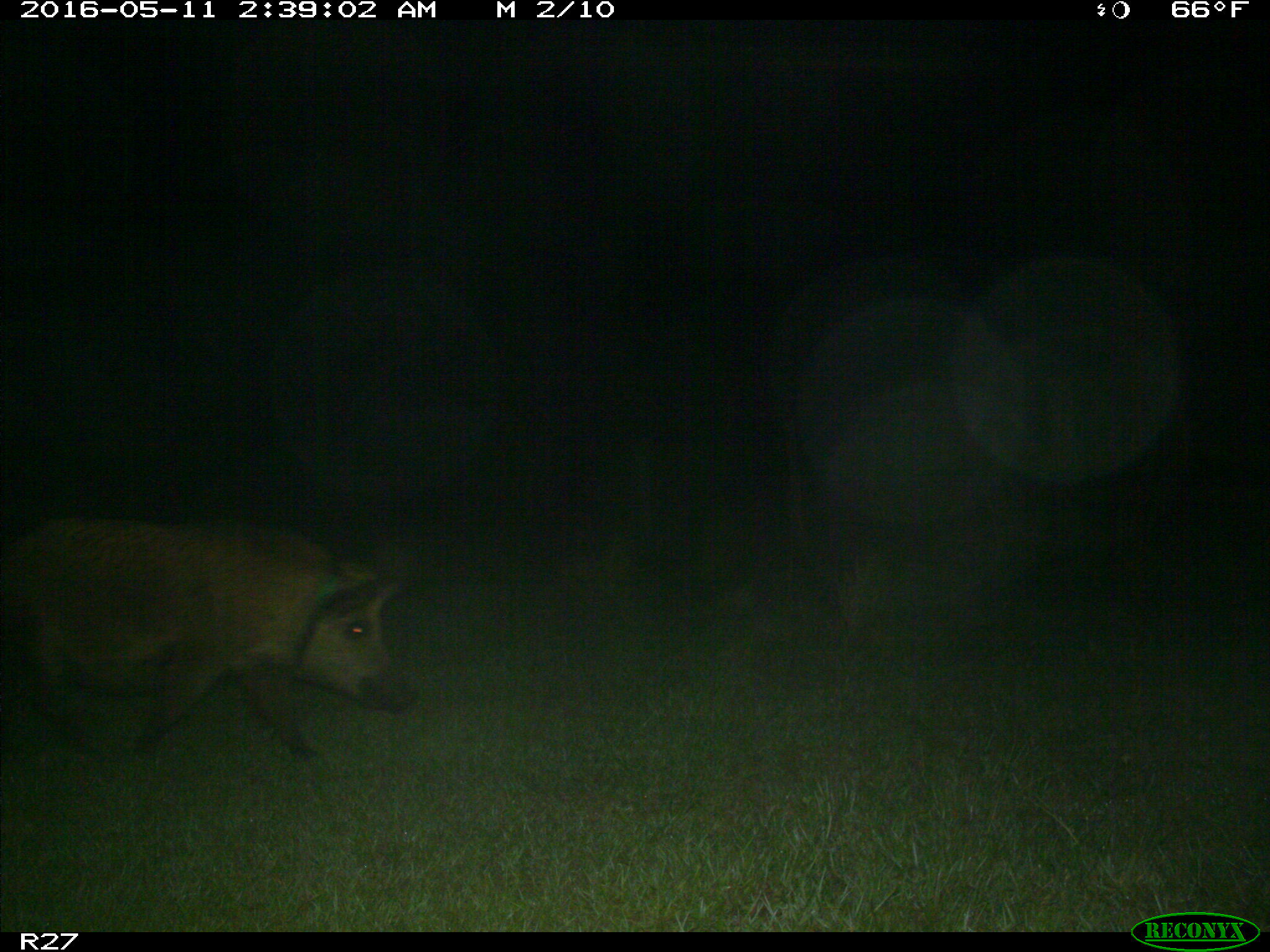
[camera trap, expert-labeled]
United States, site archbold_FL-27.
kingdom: Animalia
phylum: Chordata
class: Mammalia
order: Artiodactyla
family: Suidae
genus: Sus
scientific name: Sus scrofa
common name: wild boar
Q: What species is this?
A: Sus scrofa (wild boar).